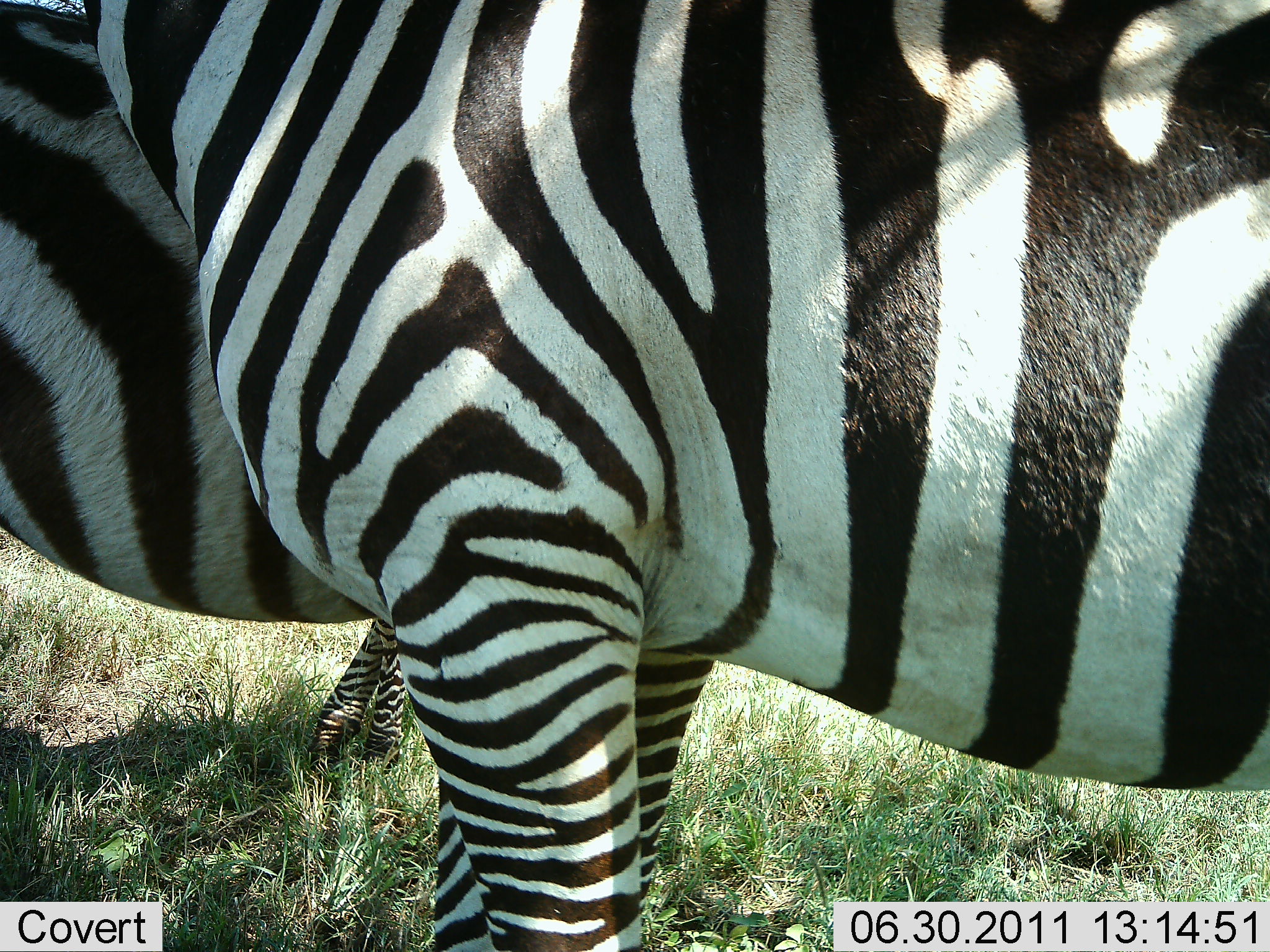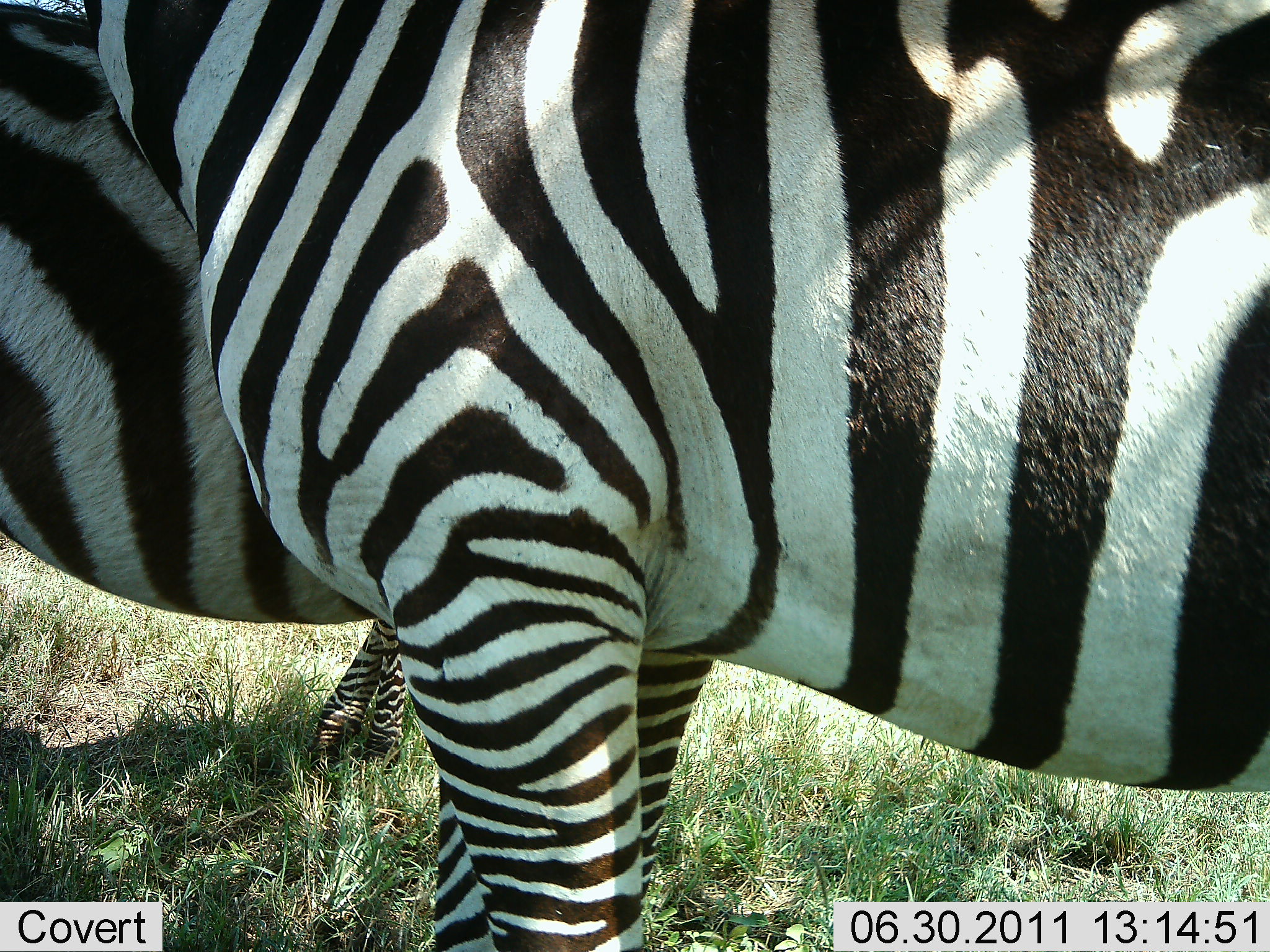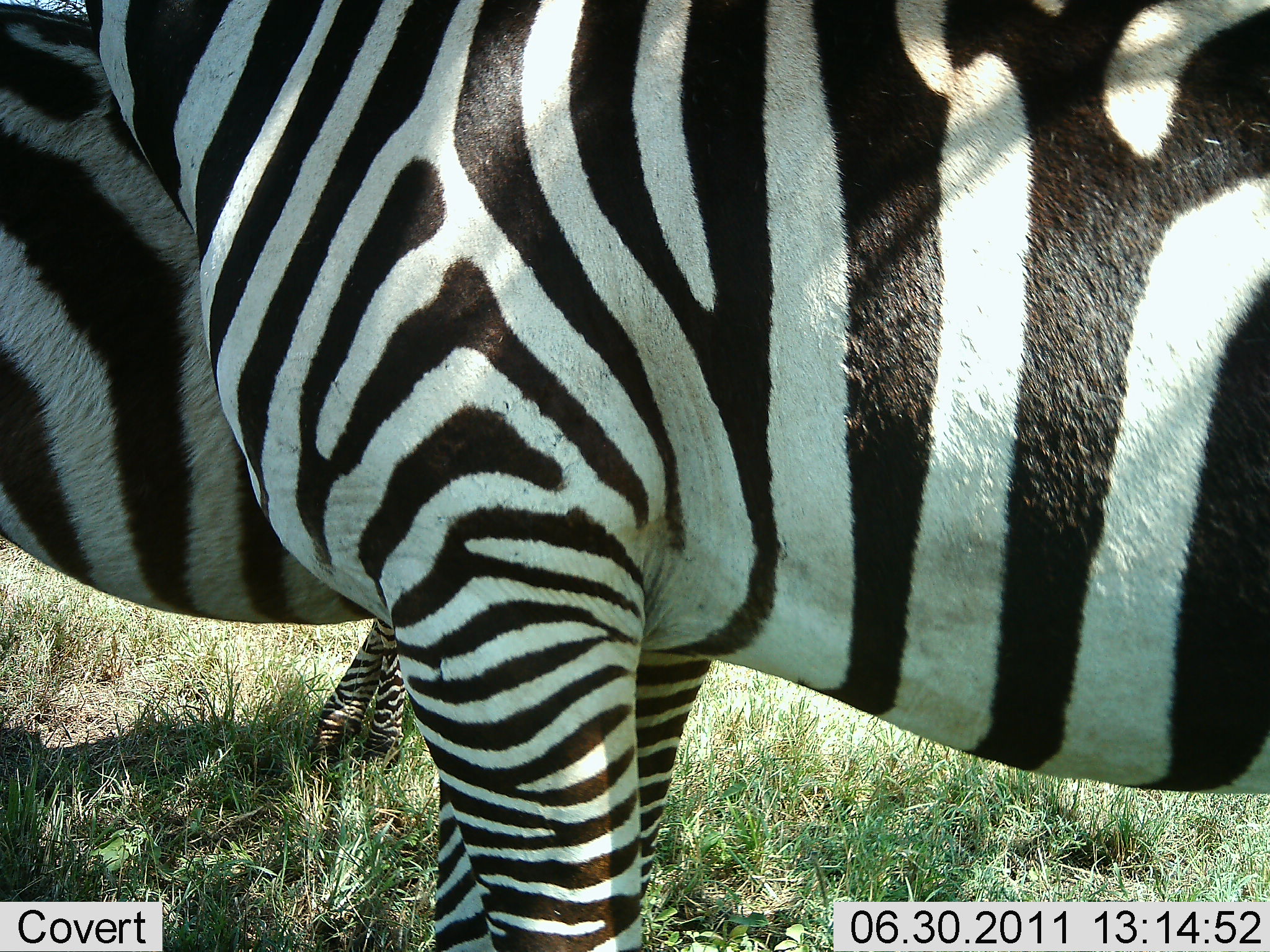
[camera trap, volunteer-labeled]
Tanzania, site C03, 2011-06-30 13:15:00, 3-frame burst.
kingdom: Animalia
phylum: Chordata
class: Mammalia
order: Perissodactyla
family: Equidae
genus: Equus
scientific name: Equus quagga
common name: plains zebra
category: zebra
Zebra (plains zebra) (Equus quagga), count 2. Behavior (volunteer vote fractions): standing 83%, resting 8%, moving 8%, interacting 0%. Young present (vote fraction): 0%. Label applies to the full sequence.